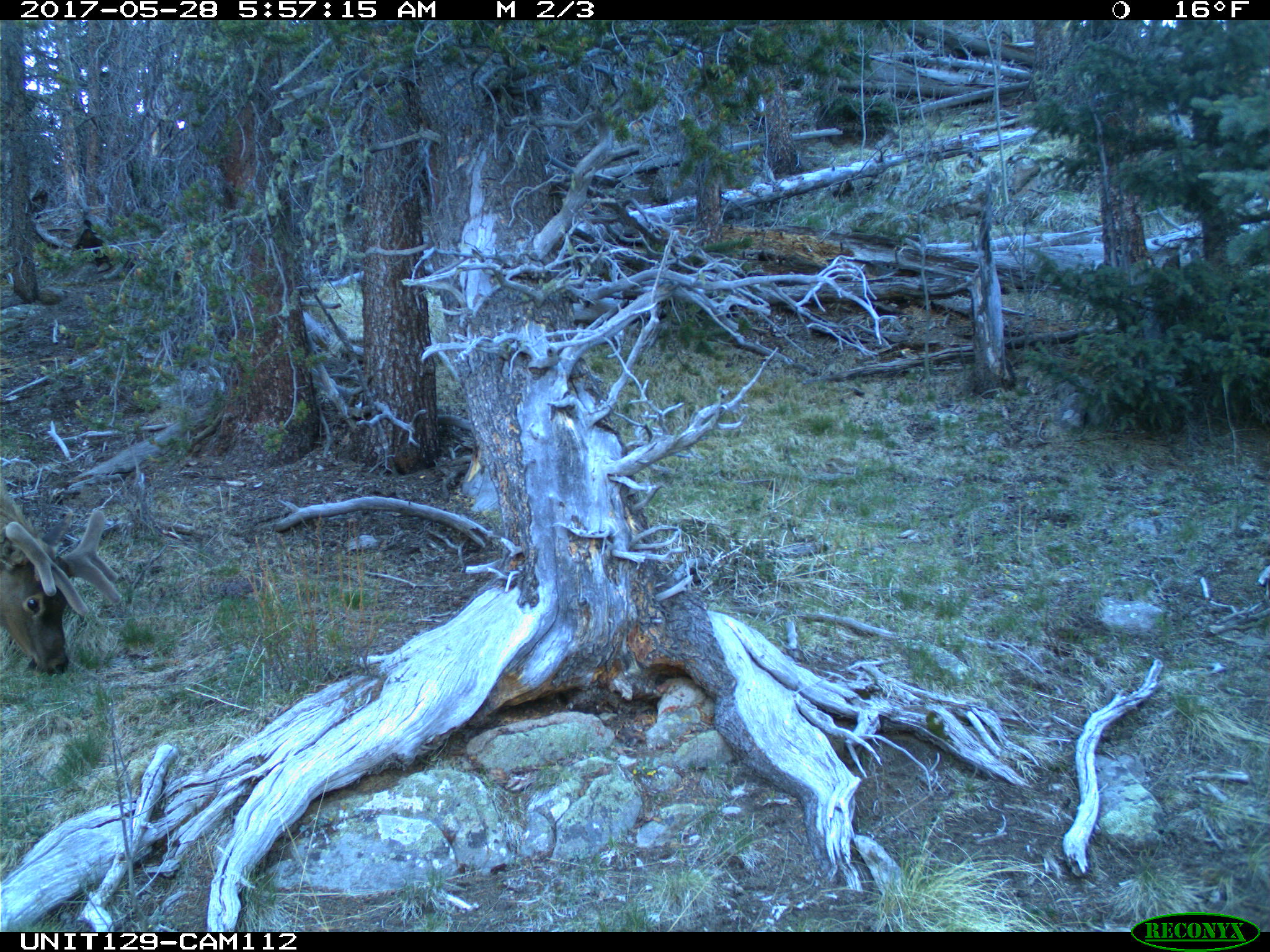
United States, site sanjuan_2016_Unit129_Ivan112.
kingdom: Animalia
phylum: Chordata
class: Mammalia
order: Artiodactyla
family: Cervidae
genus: Cervus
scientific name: Cervus elaphus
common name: red deer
Cervus elaphus (red deer).